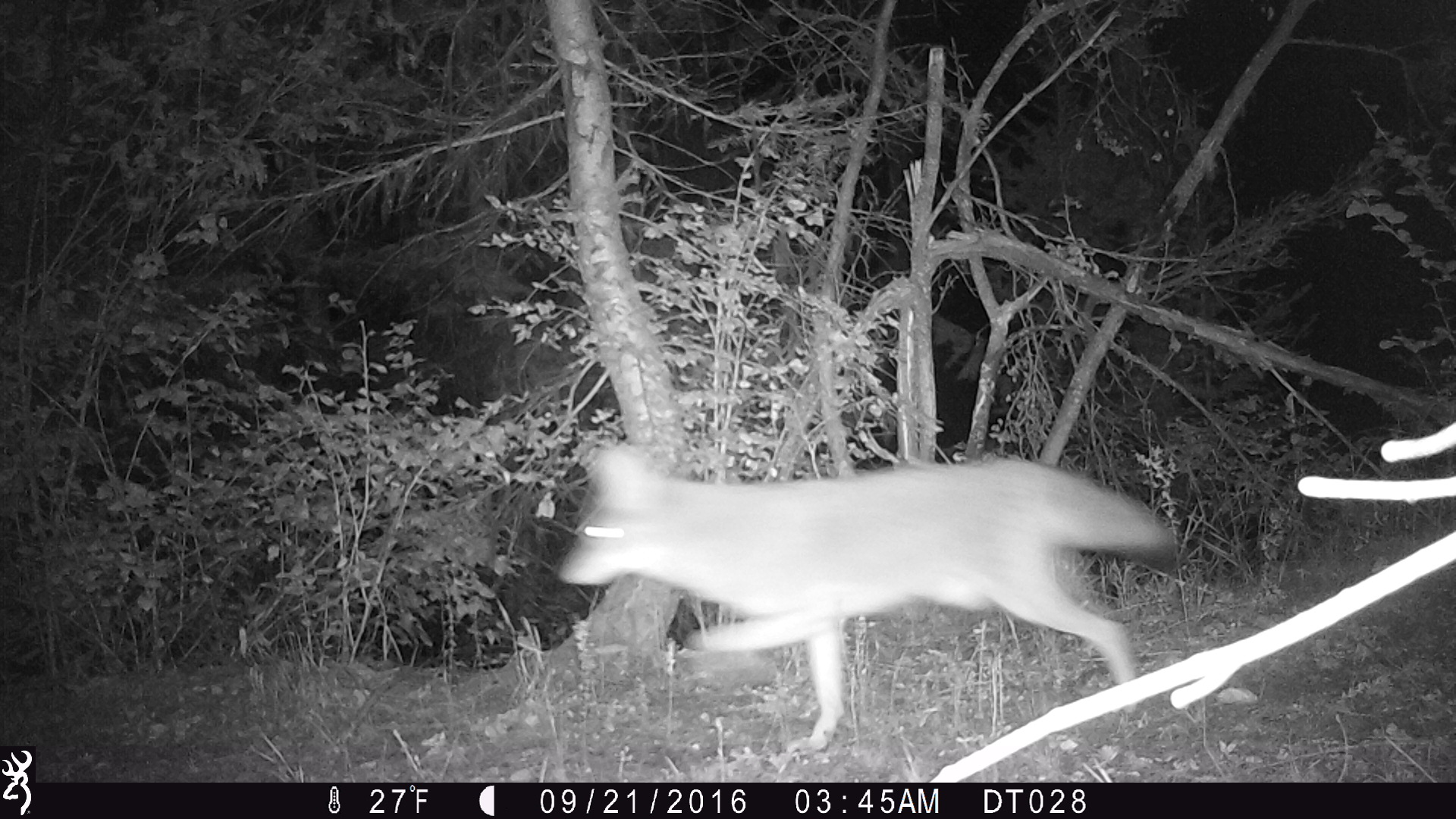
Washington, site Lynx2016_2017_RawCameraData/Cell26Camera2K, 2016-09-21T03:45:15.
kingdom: Animalia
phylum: Chordata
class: Mammalia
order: Carnivora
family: Canidae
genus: Canis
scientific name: Canis latrans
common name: coyote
Canis latrans (coyote). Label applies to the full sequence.